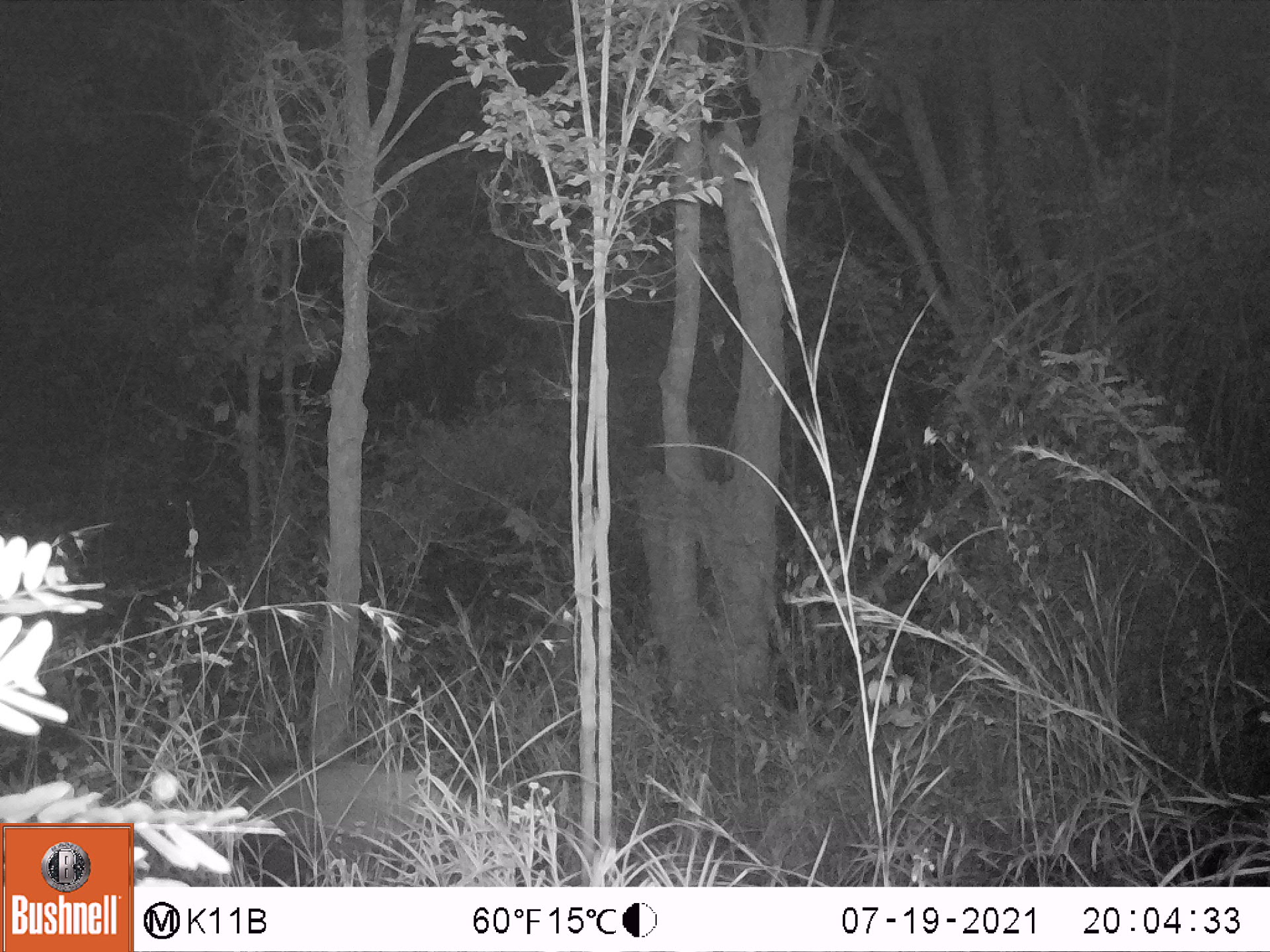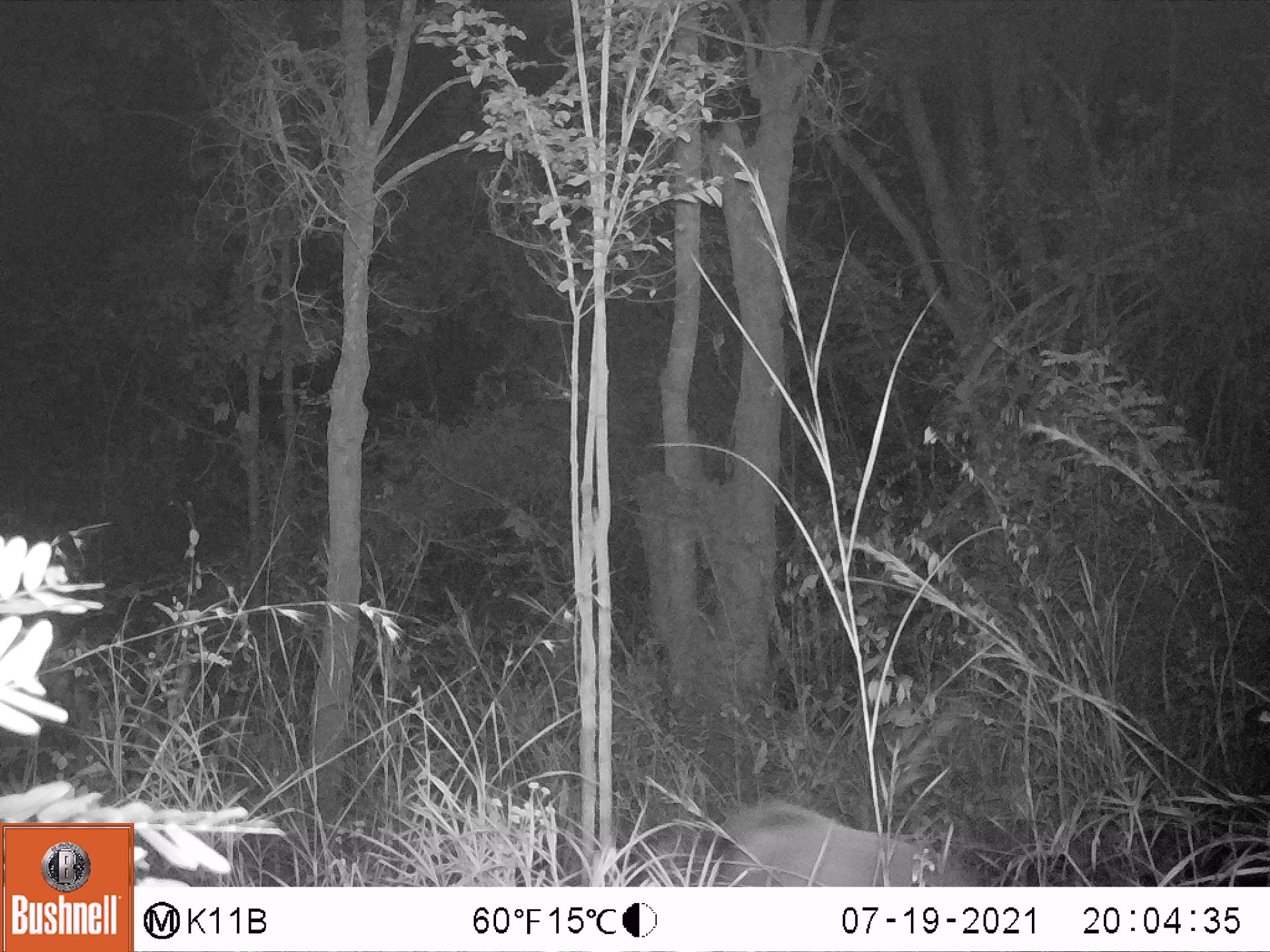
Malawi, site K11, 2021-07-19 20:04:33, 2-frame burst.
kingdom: Animalia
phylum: Chordata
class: Mammalia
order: Artiodactyla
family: Suidae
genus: Potamochoerus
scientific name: Potamochoerus larvatus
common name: bushpig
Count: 1.